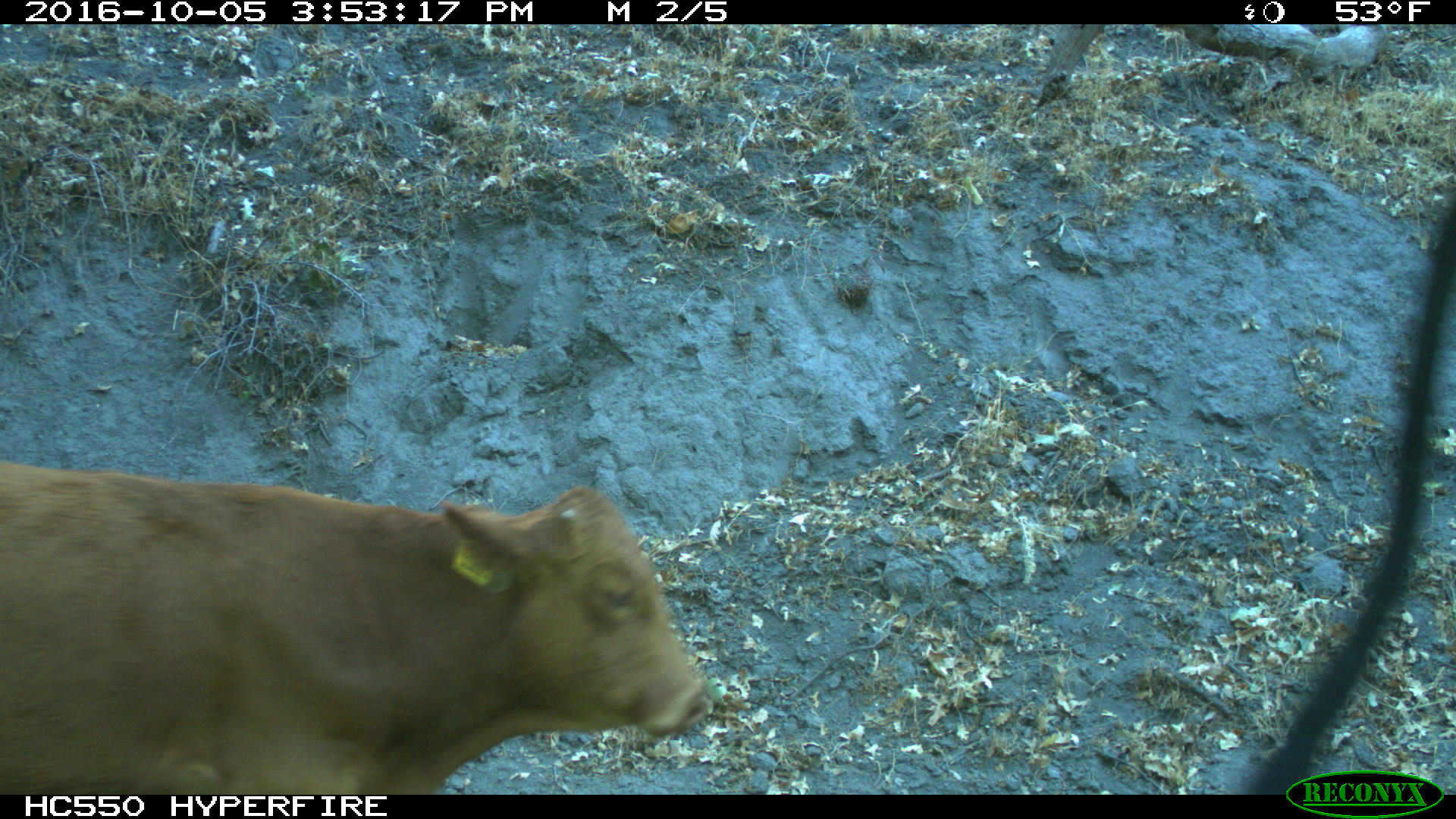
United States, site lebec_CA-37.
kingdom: Animalia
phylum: Chordata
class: Mammalia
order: Artiodactyla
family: Bovidae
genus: Bos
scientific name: Bos taurus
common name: domestic cow